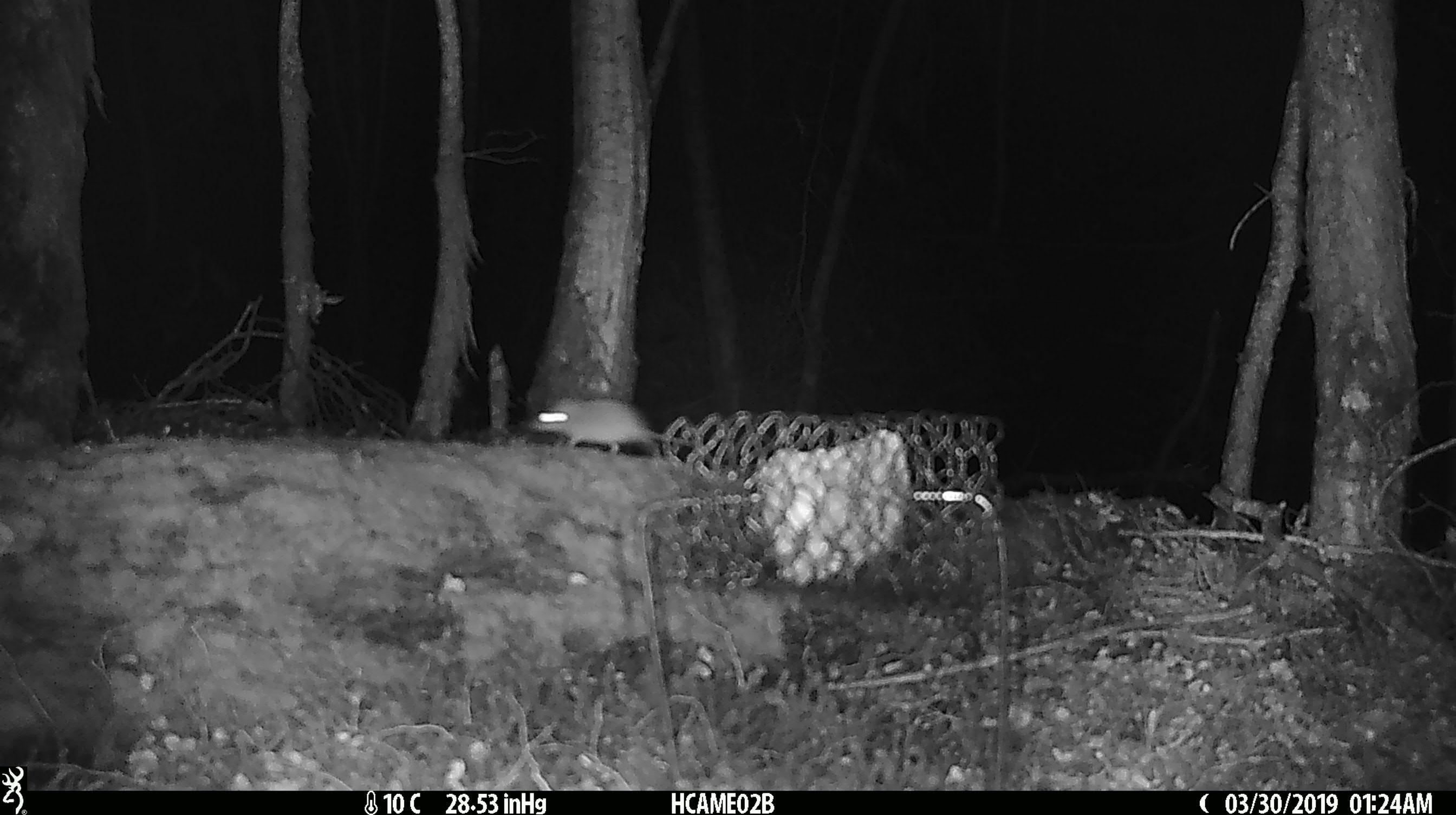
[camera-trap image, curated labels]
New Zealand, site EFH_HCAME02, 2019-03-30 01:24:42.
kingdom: Animalia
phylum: Chordata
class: Mammalia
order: Rodentia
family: Muridae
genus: Mus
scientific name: Mus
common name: mouse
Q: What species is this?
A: Mouse (Mus).